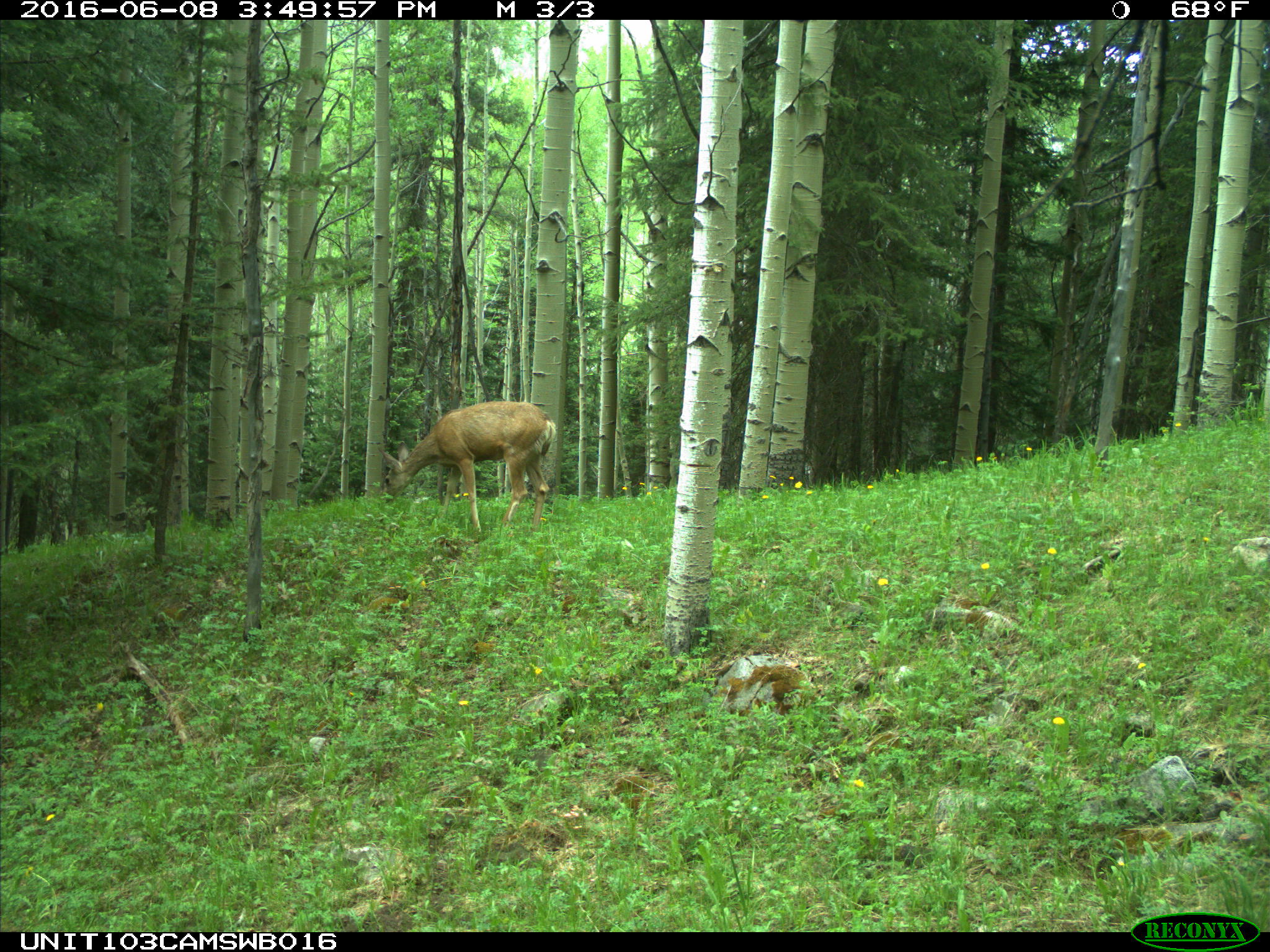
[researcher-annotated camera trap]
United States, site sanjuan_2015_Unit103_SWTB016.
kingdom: Animalia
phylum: Chordata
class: Mammalia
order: Artiodactyla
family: Cervidae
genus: Odocoileus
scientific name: Odocoileus hemionus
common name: mule deer